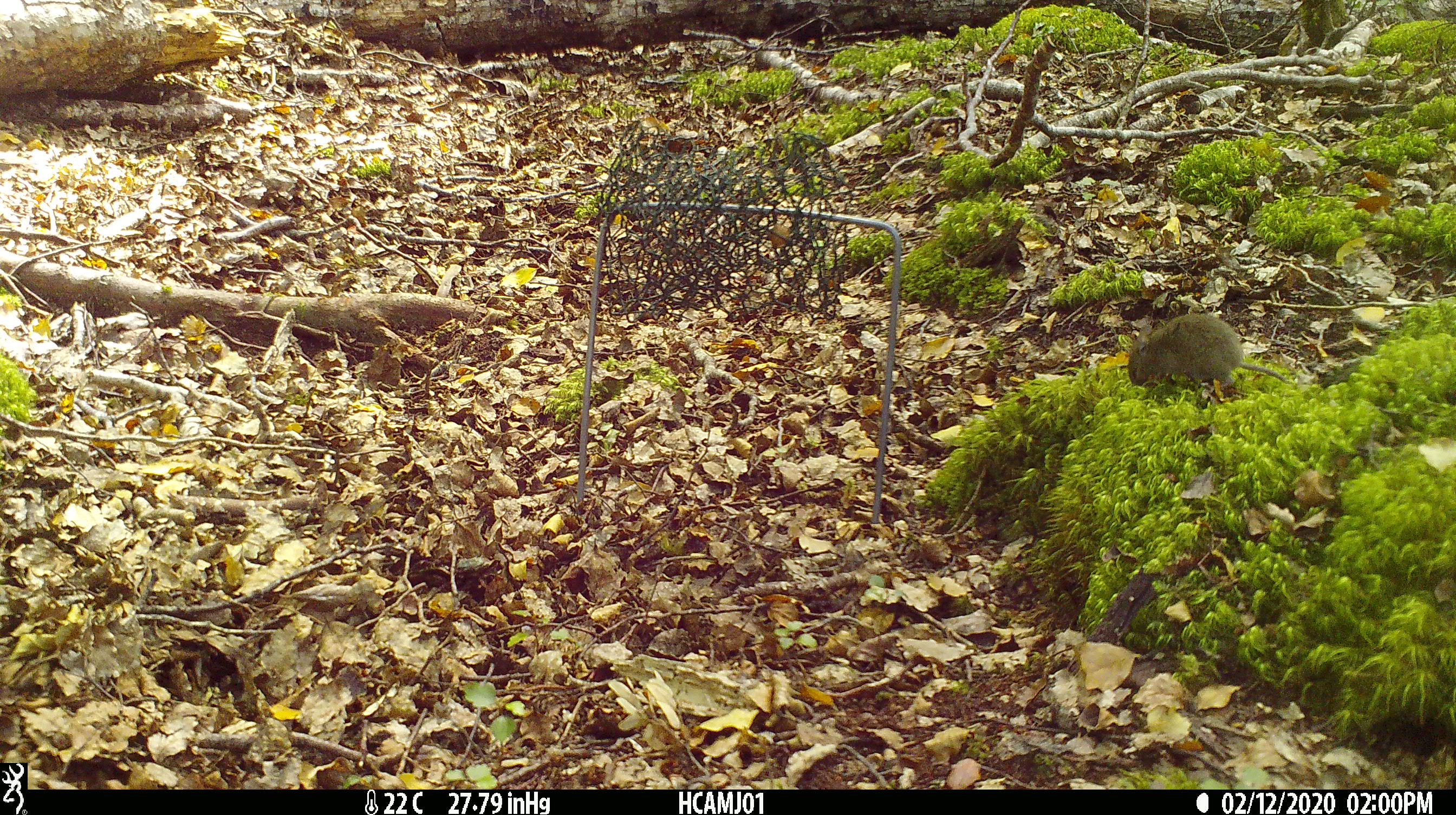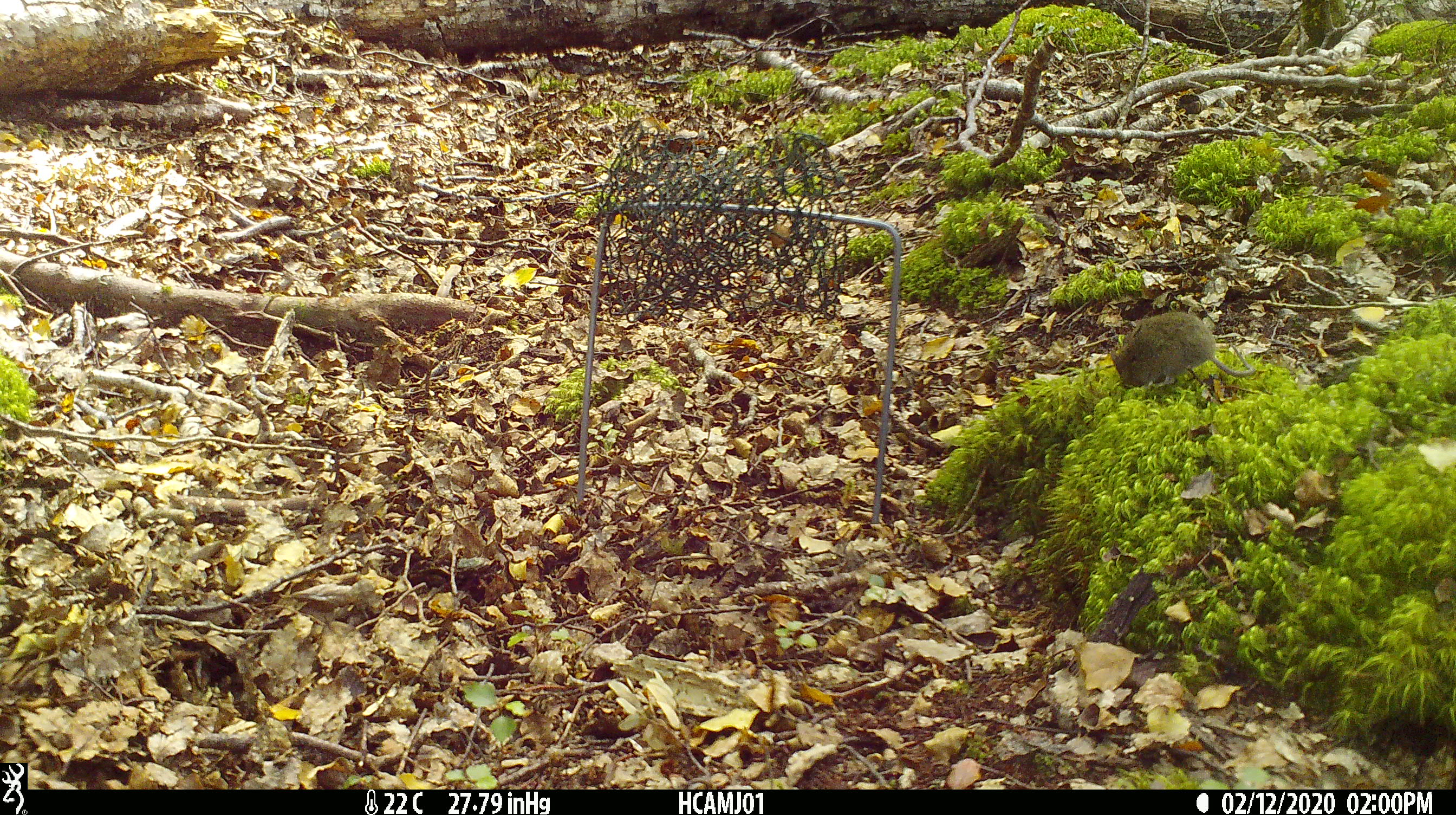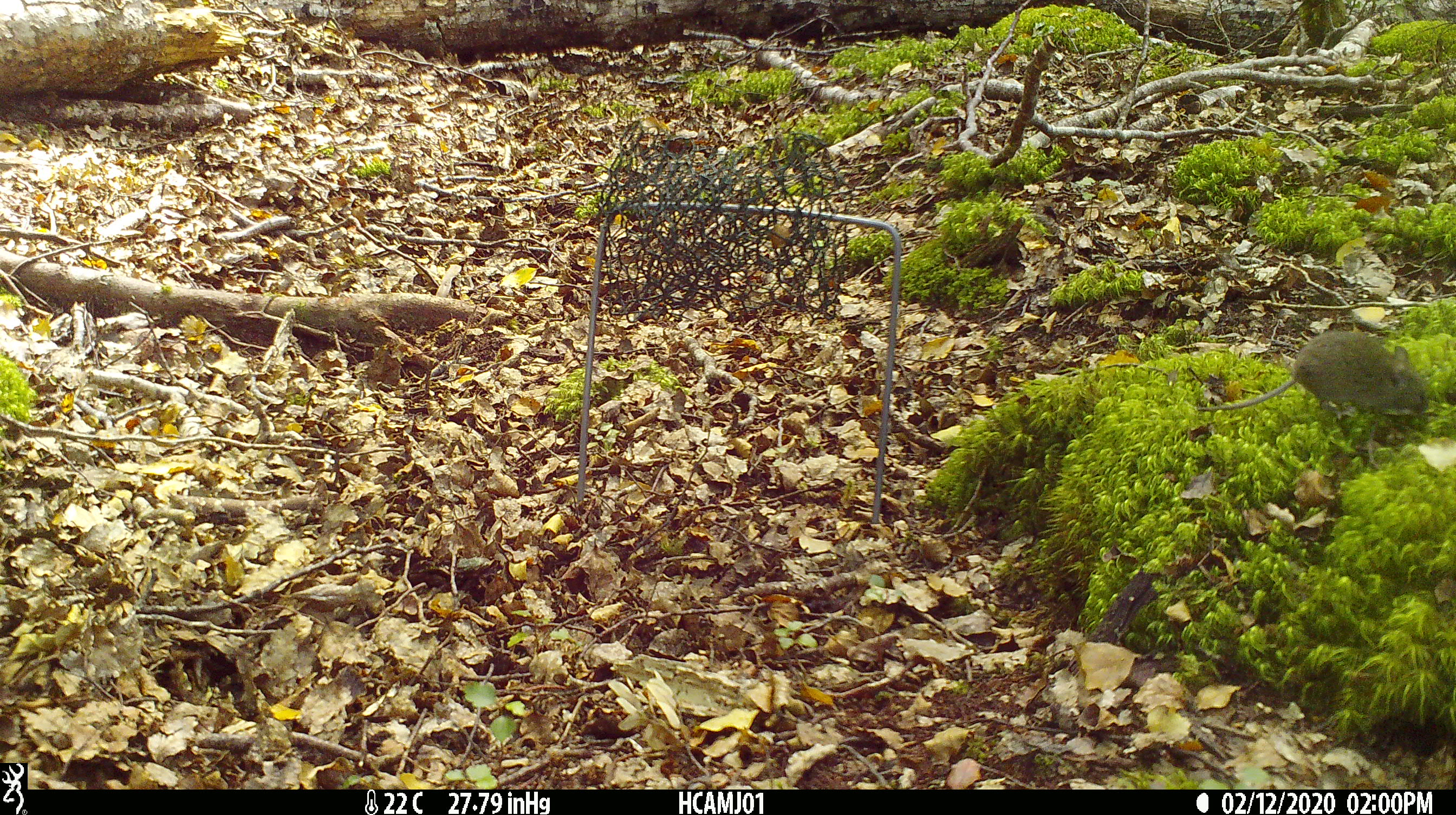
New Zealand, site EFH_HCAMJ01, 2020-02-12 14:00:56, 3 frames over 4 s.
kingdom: Animalia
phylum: Chordata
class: Mammalia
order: Rodentia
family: Muridae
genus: Mus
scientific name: Mus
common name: mouse